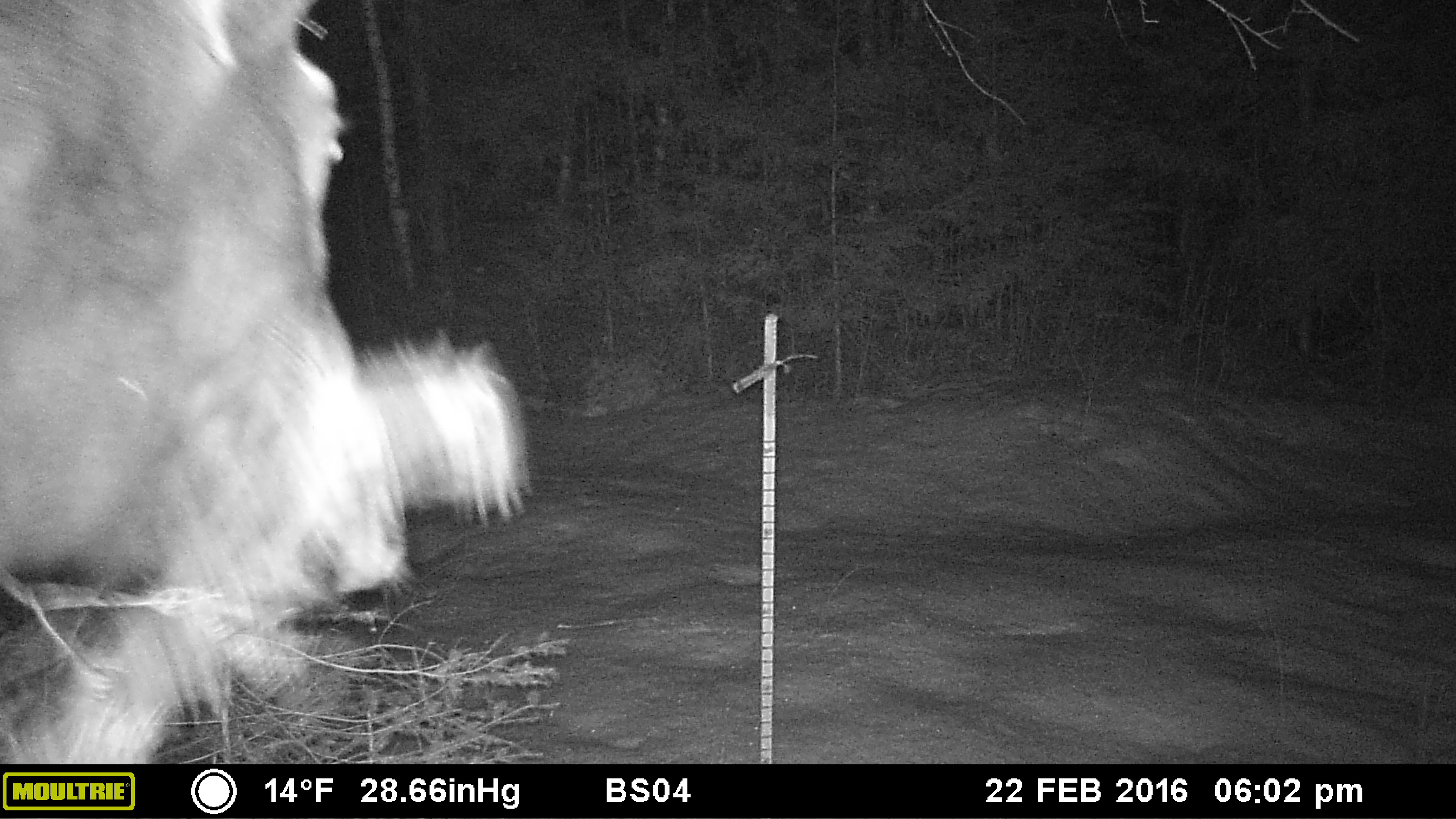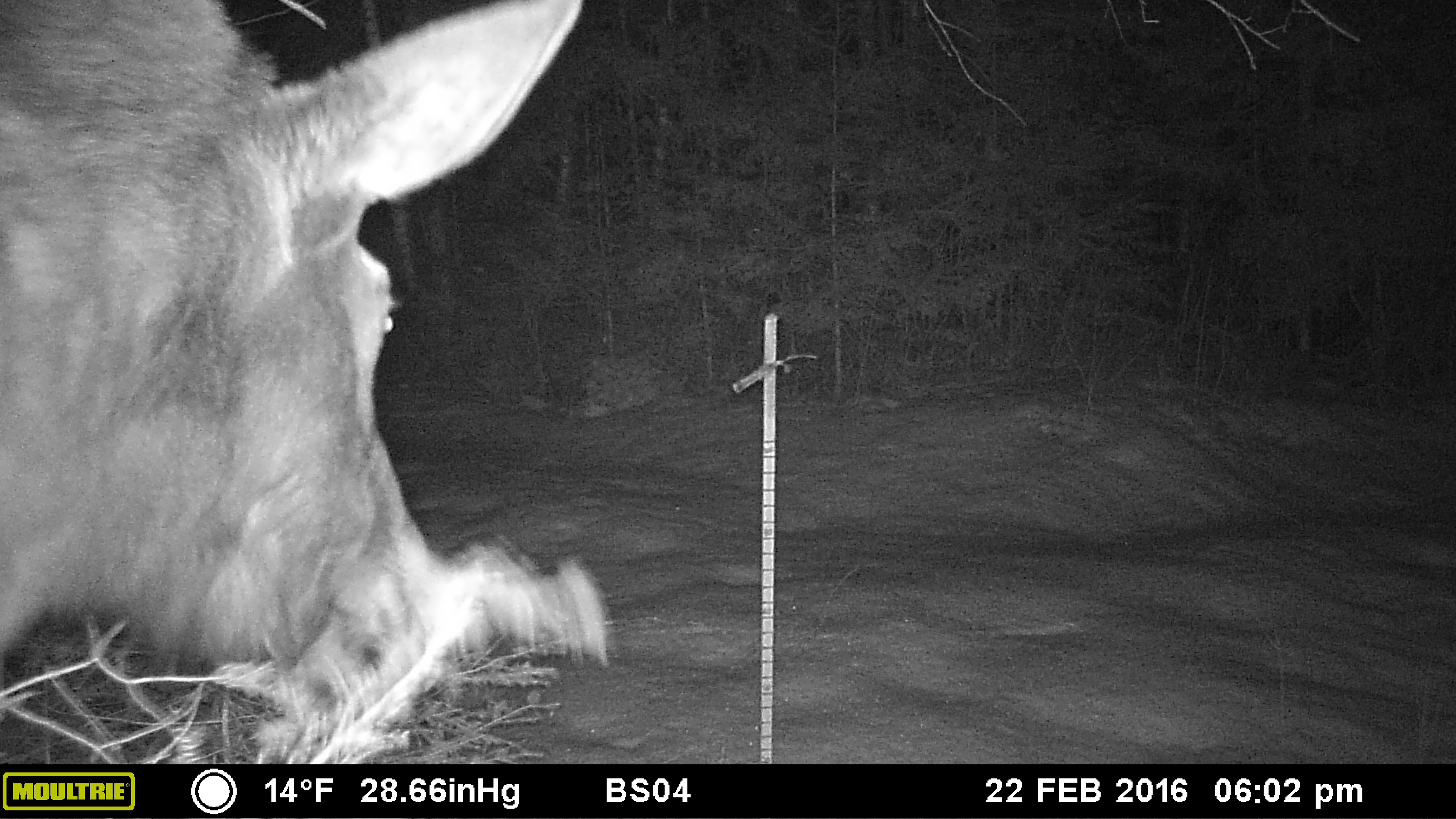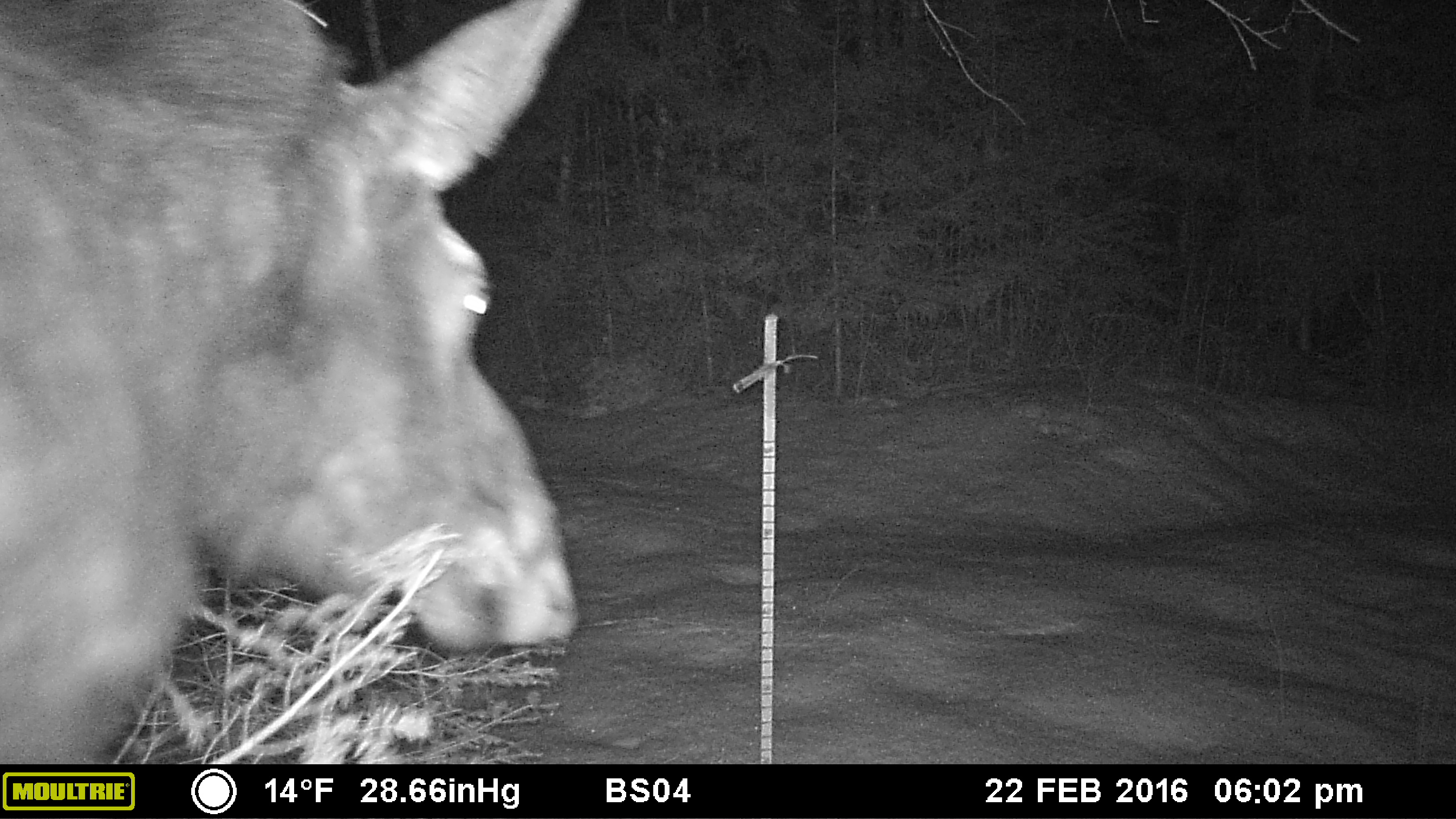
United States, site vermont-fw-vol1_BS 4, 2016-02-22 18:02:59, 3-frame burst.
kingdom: Animalia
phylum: Chordata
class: Mammalia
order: Artiodactyla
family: Cervidae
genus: Alces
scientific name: Alces alces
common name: moose